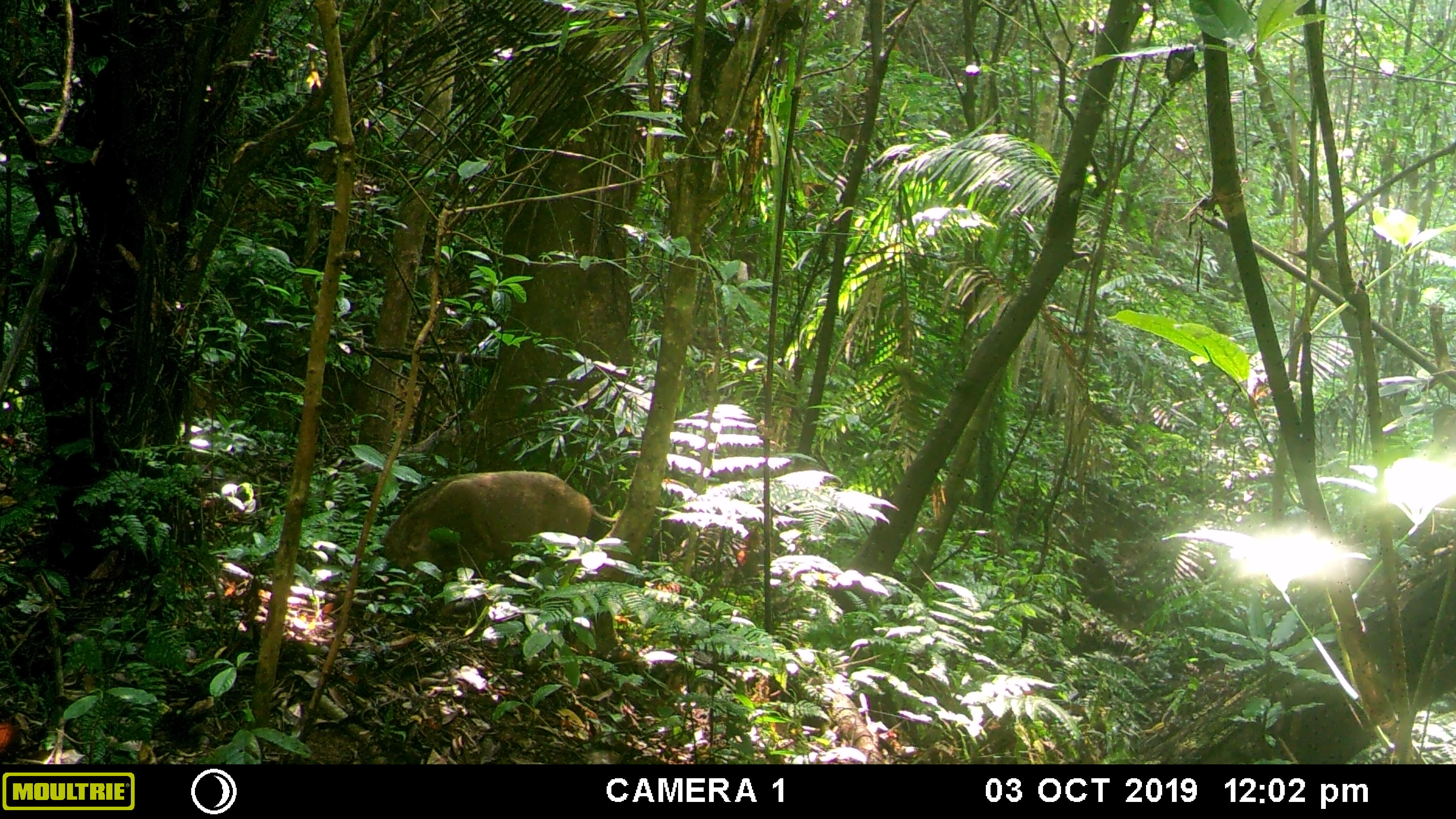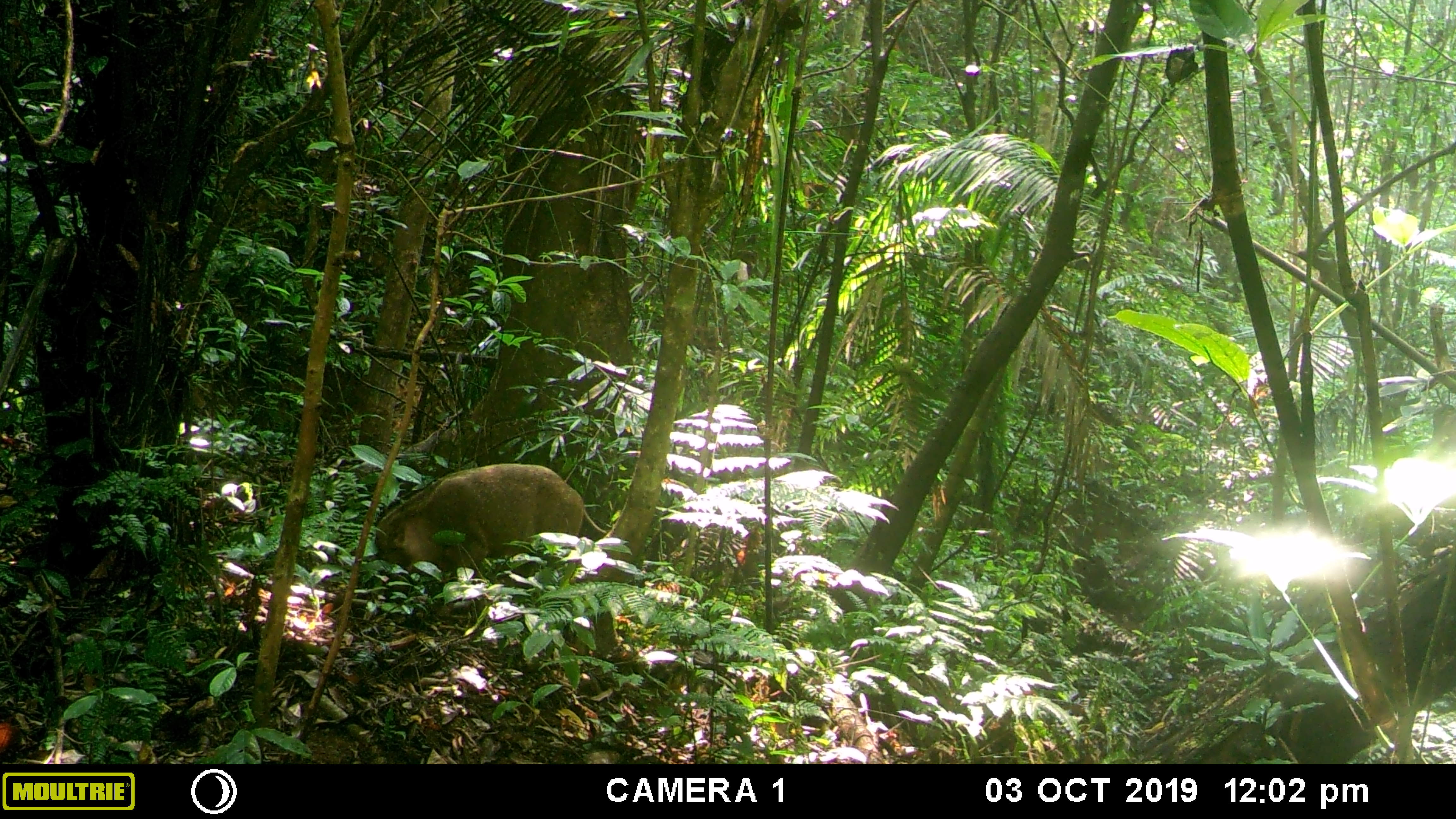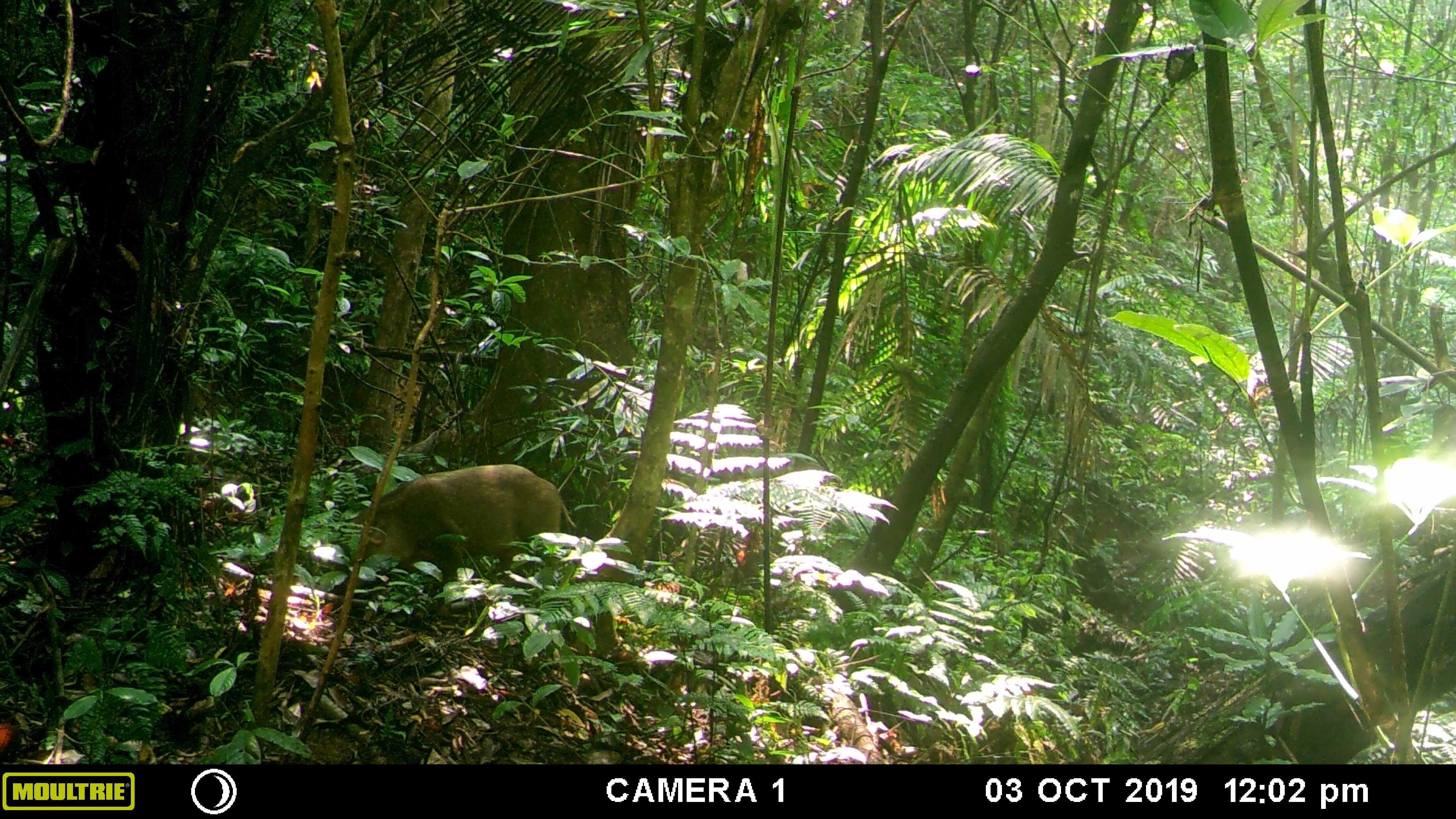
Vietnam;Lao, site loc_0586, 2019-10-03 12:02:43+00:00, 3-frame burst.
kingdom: Animalia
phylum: Chordata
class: Mammalia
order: Artiodactyla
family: Suidae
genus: Sus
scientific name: Sus scrofa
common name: eurasian wild pig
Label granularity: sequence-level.